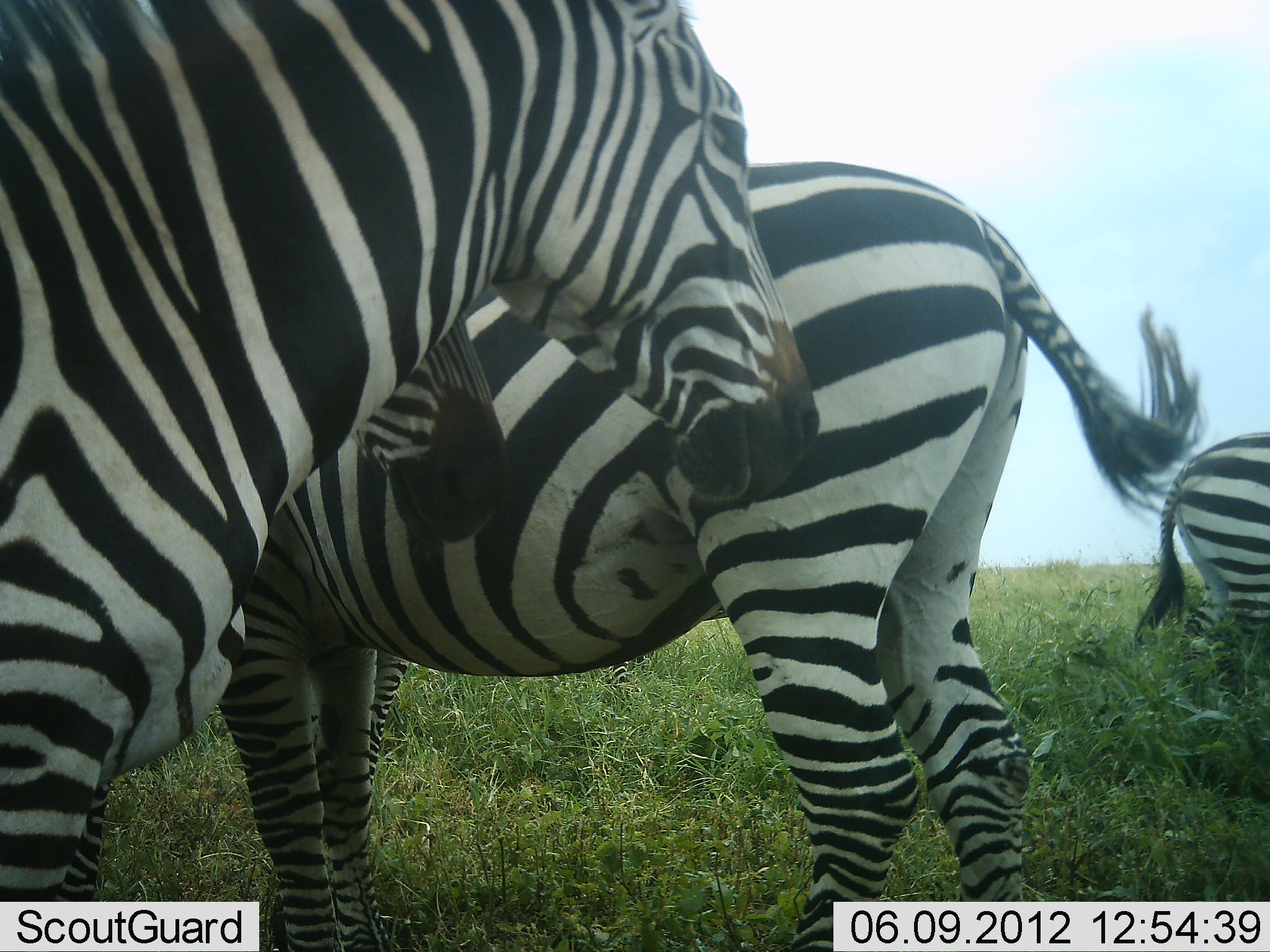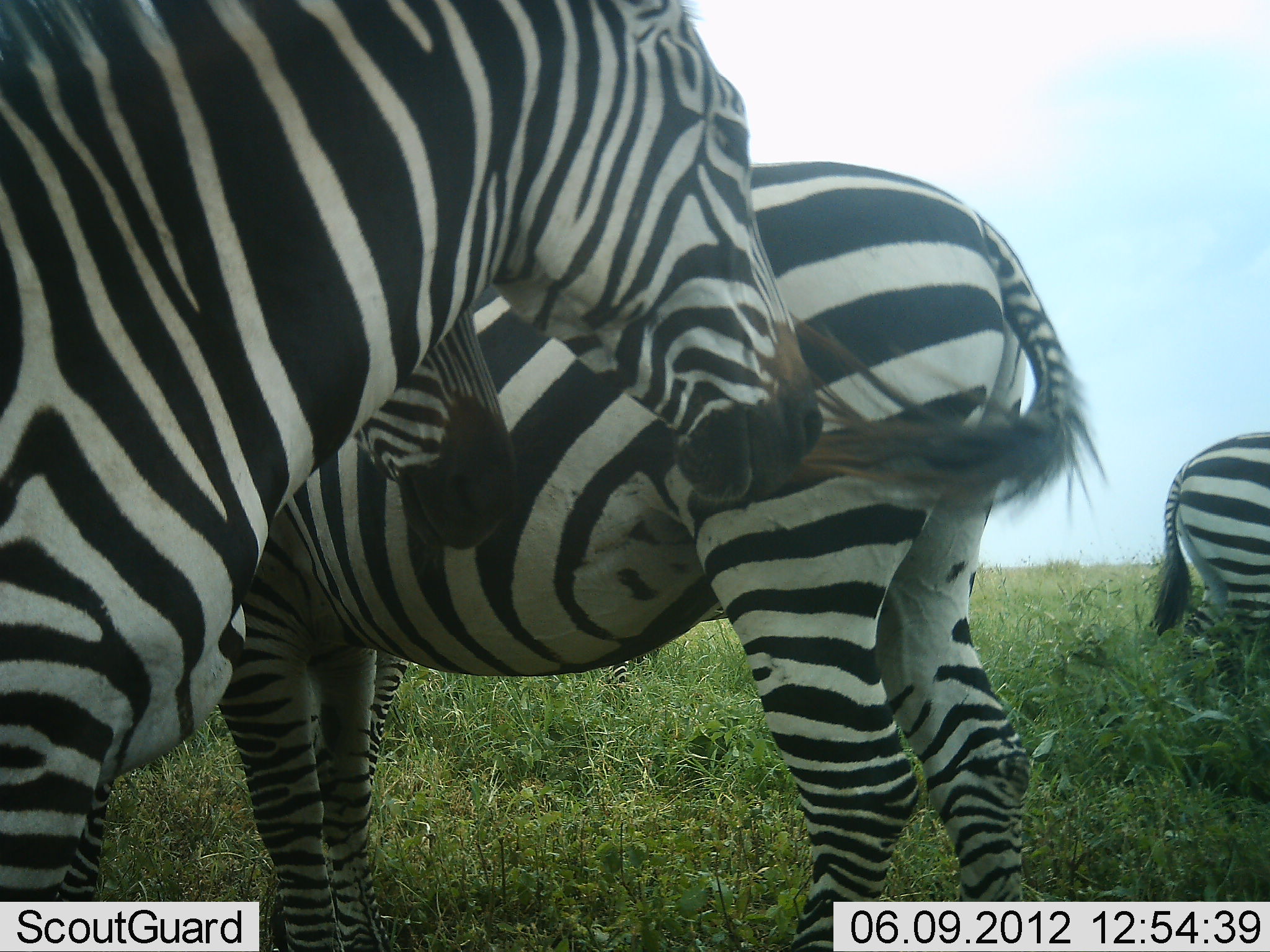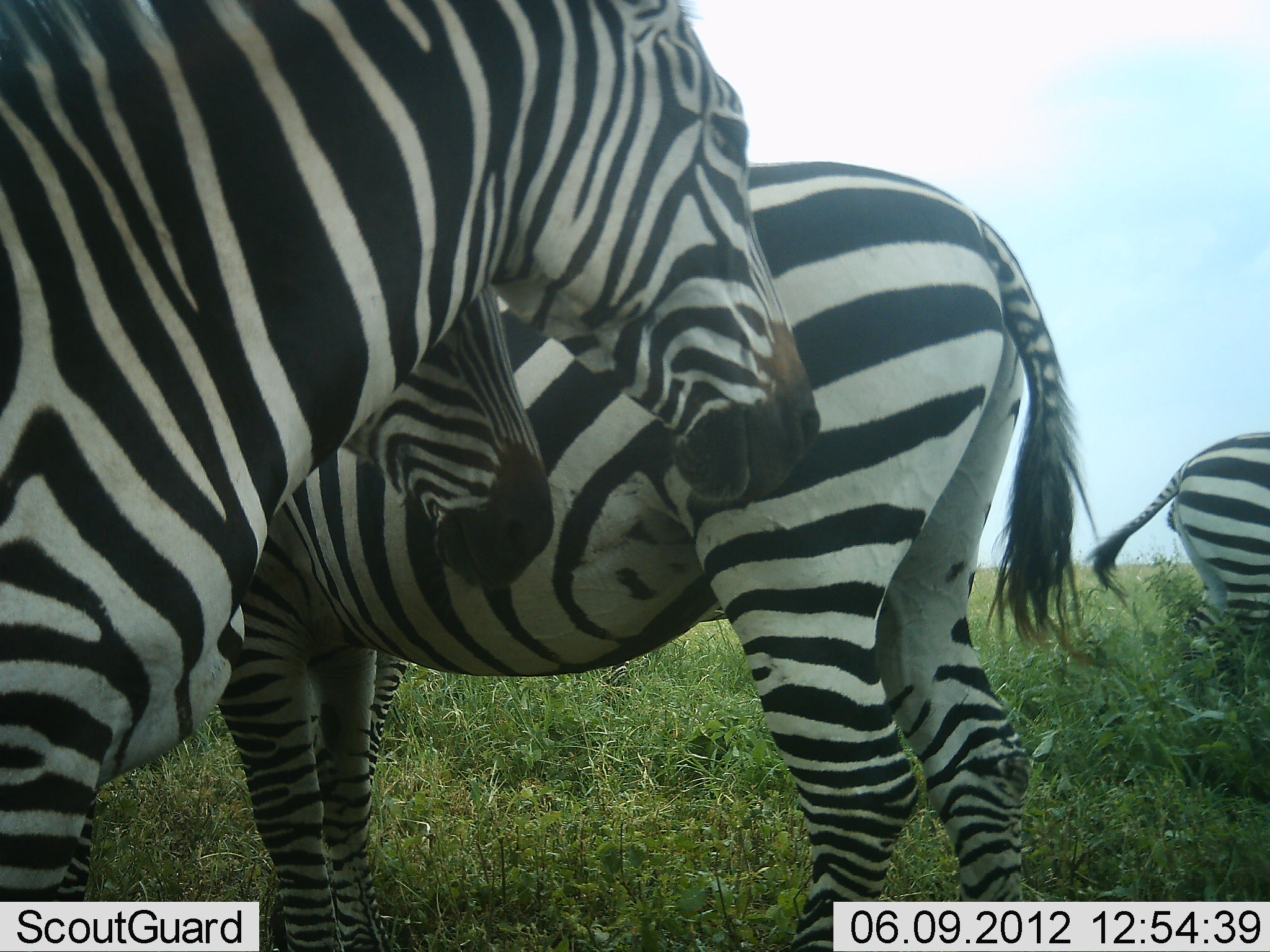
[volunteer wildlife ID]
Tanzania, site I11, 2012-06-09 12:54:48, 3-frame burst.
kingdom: Animalia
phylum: Chordata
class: Mammalia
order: Perissodactyla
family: Equidae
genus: Equus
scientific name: Equus quagga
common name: plains zebra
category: zebra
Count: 4.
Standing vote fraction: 100%.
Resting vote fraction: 18%.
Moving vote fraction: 0%.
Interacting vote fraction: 36%.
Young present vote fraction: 0%.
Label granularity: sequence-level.